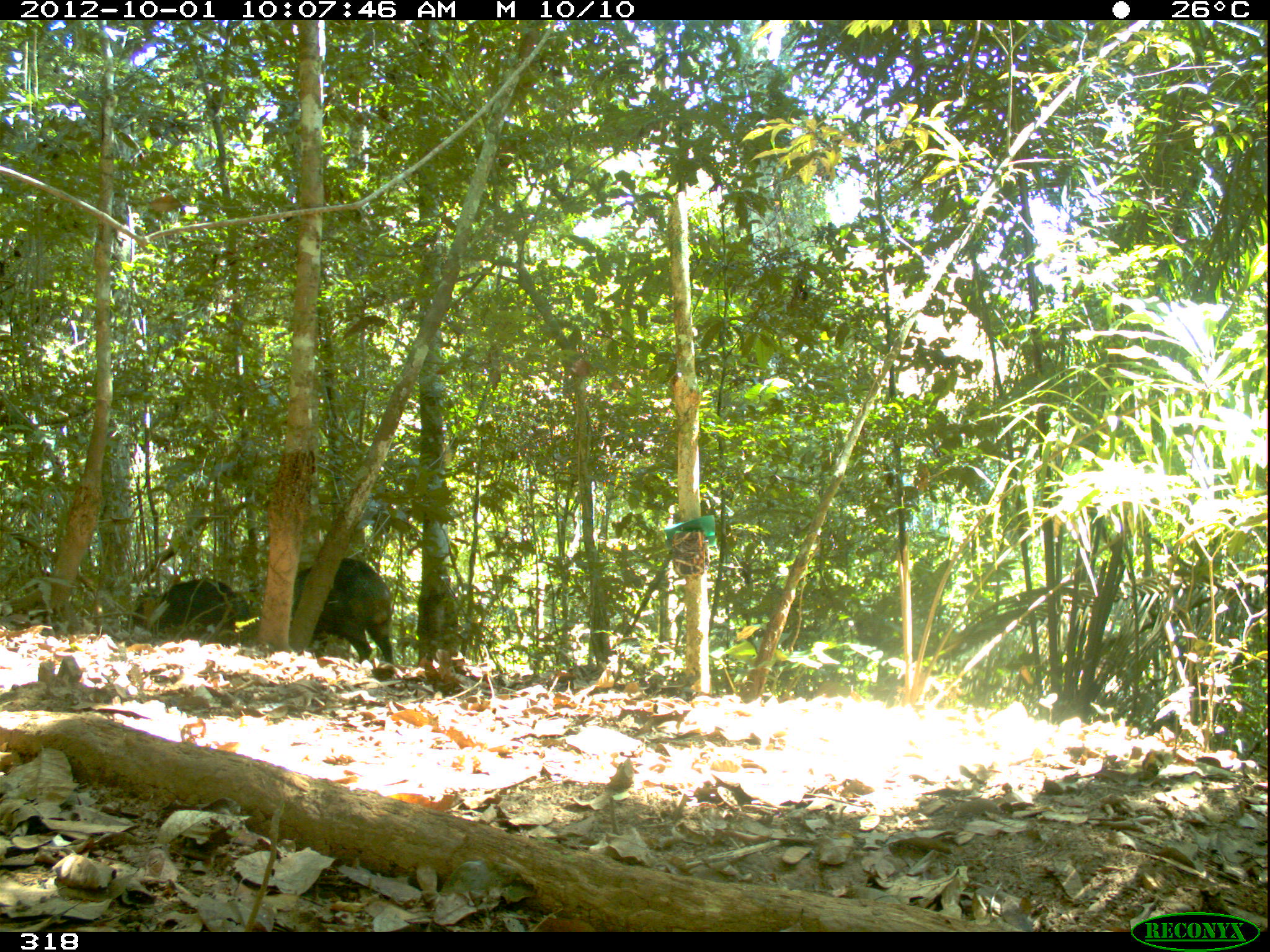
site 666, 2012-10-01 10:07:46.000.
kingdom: Animalia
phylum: Chordata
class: Mammalia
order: Artiodactyla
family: Tayassuidae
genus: Tayassu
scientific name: Tayassu pecari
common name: white-lipped peccary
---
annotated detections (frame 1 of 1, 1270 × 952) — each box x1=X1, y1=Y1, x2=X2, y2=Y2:
tayassu pecari: x1=292, y1=553, x2=396, y2=664; x1=120, y1=570, x2=261, y2=640